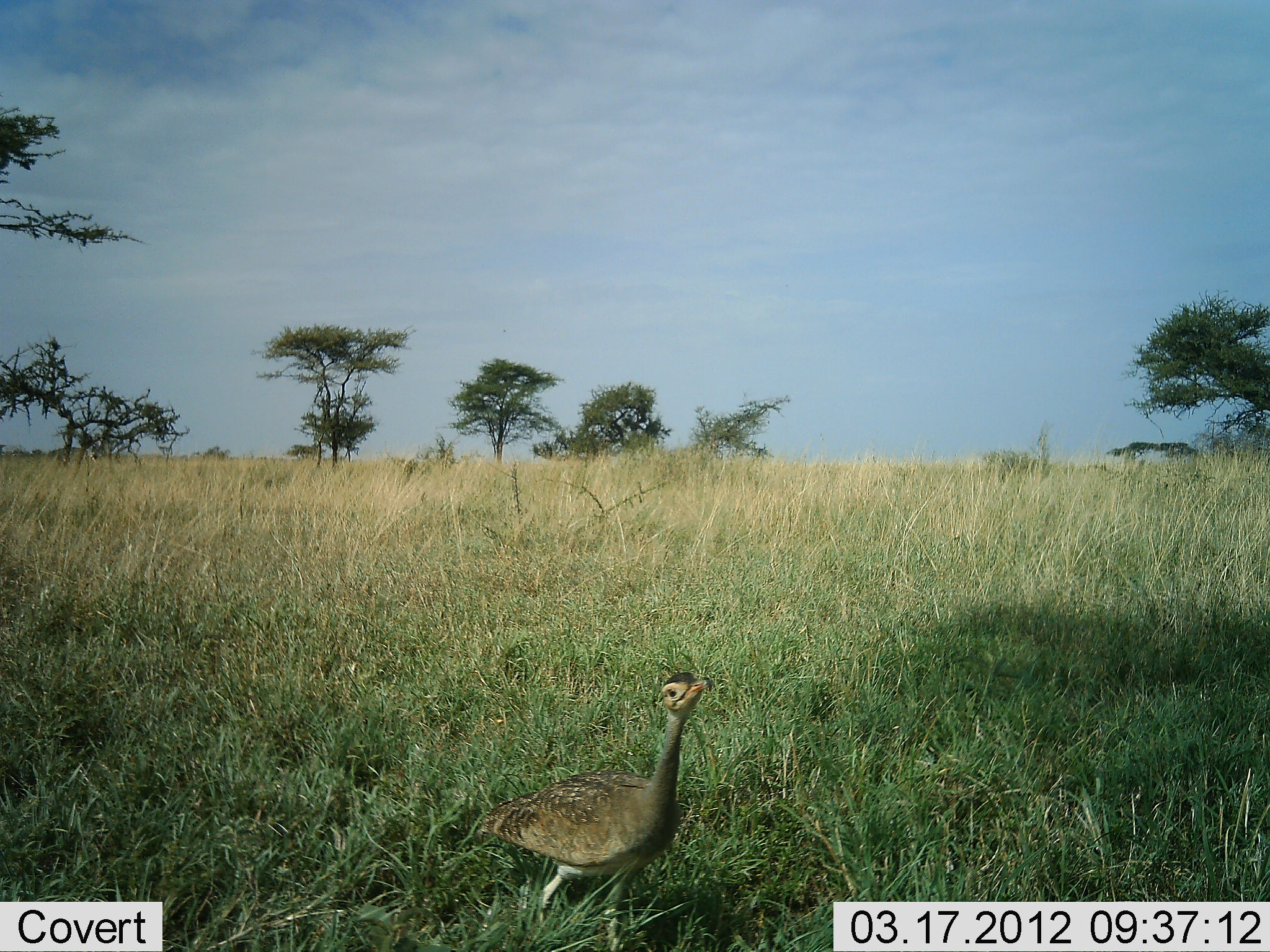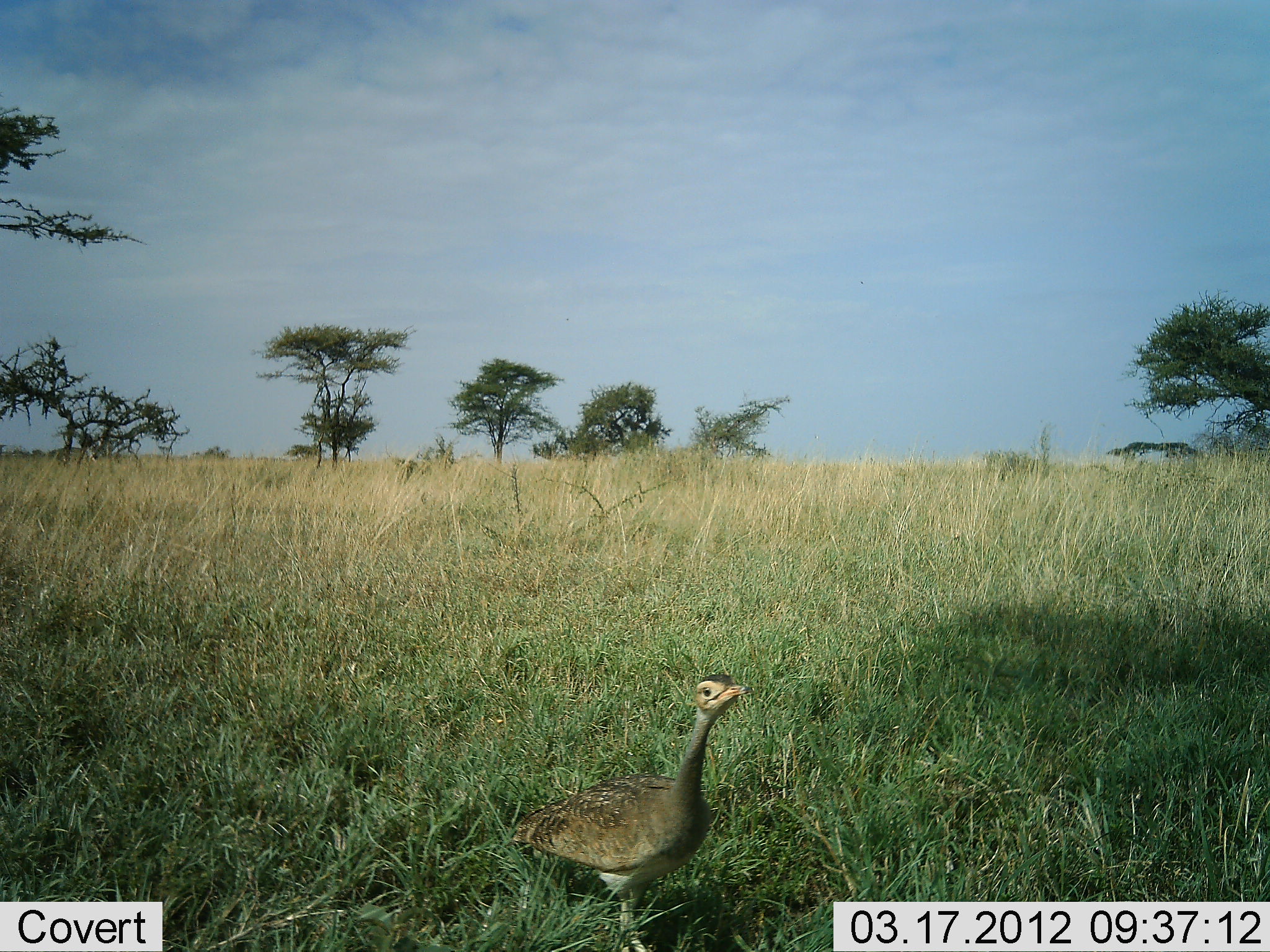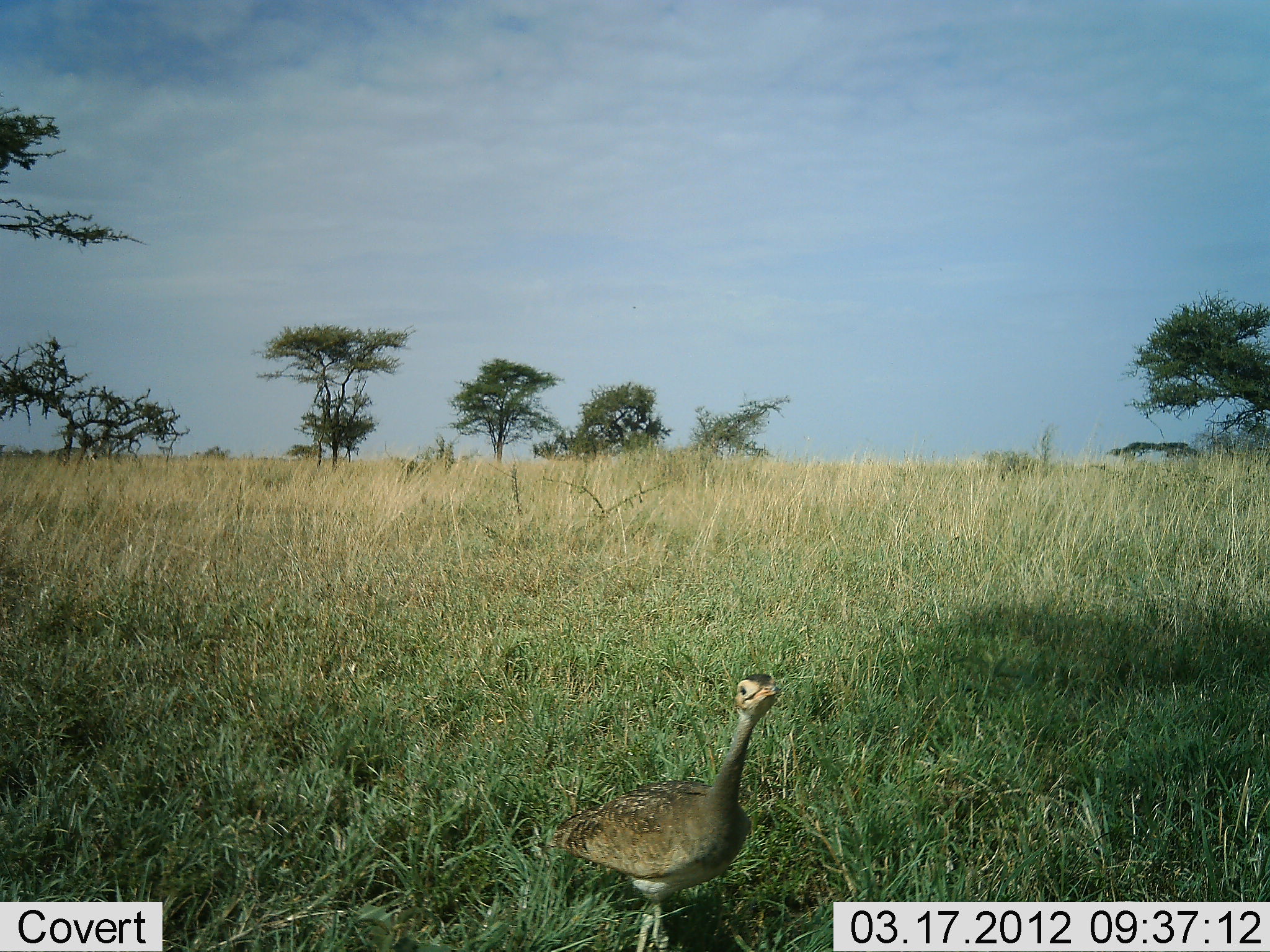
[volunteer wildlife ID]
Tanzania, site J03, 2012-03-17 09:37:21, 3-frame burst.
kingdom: Animalia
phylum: Chordata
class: Aves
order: Otidiformes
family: Otididae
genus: Ardeotis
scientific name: Ardeotis kori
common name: kori bustard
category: koribustard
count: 1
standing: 31%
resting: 0%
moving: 69%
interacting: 0%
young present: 15%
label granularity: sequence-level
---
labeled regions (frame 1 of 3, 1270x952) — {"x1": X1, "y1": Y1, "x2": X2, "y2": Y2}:
animal: {"x1": 468, "y1": 673, "x2": 716, "y2": 949}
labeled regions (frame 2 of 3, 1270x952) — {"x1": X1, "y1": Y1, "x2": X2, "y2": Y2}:
animal: {"x1": 509, "y1": 671, "x2": 758, "y2": 952}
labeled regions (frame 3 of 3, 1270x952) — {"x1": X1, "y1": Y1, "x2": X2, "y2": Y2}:
animal: {"x1": 542, "y1": 674, "x2": 785, "y2": 952}